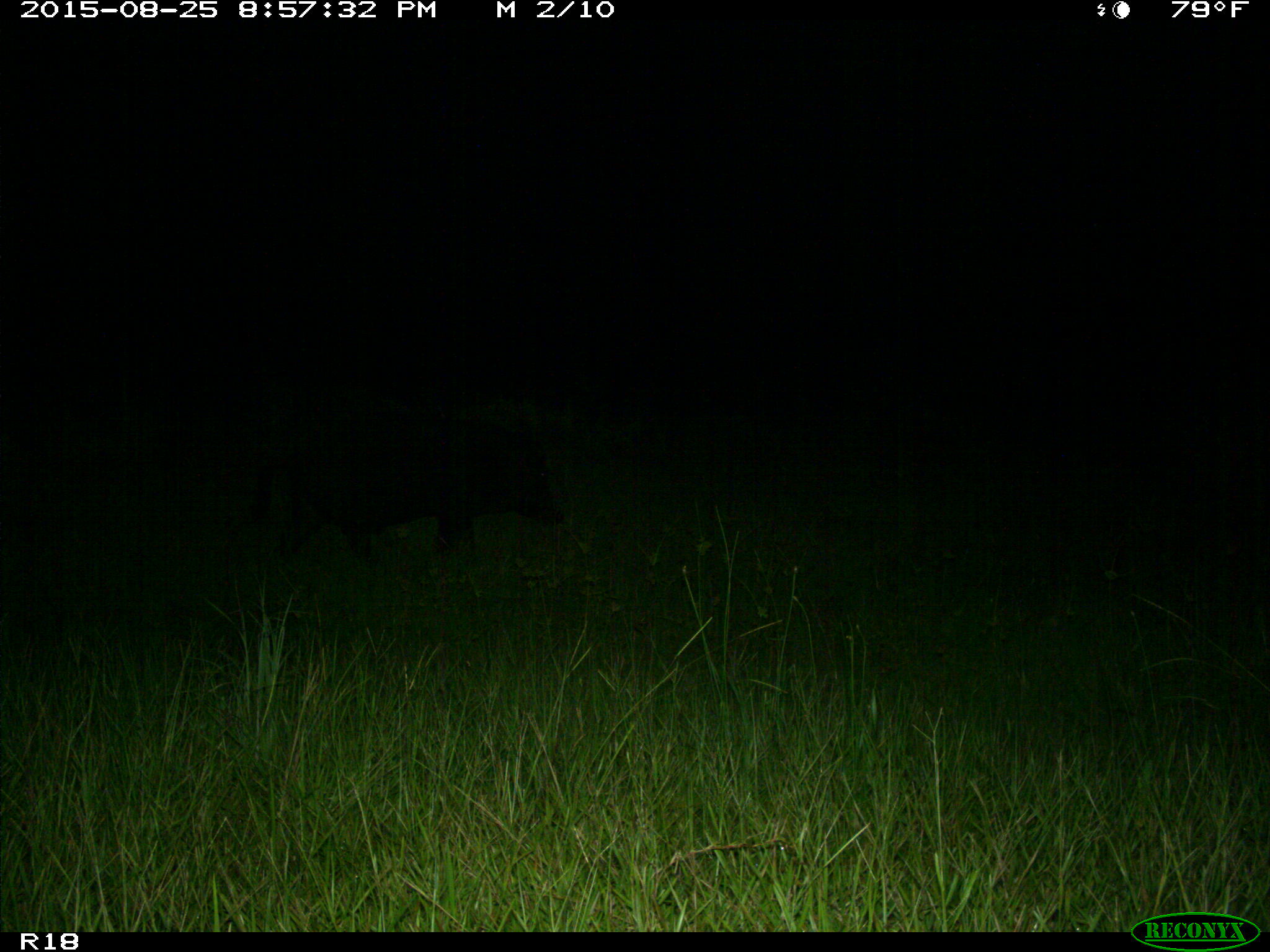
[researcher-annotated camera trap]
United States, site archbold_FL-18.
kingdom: Animalia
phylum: Chordata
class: Mammalia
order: Artiodactyla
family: Suidae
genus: Sus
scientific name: Sus scrofa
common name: wild boar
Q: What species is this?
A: Sus scrofa (wild boar).